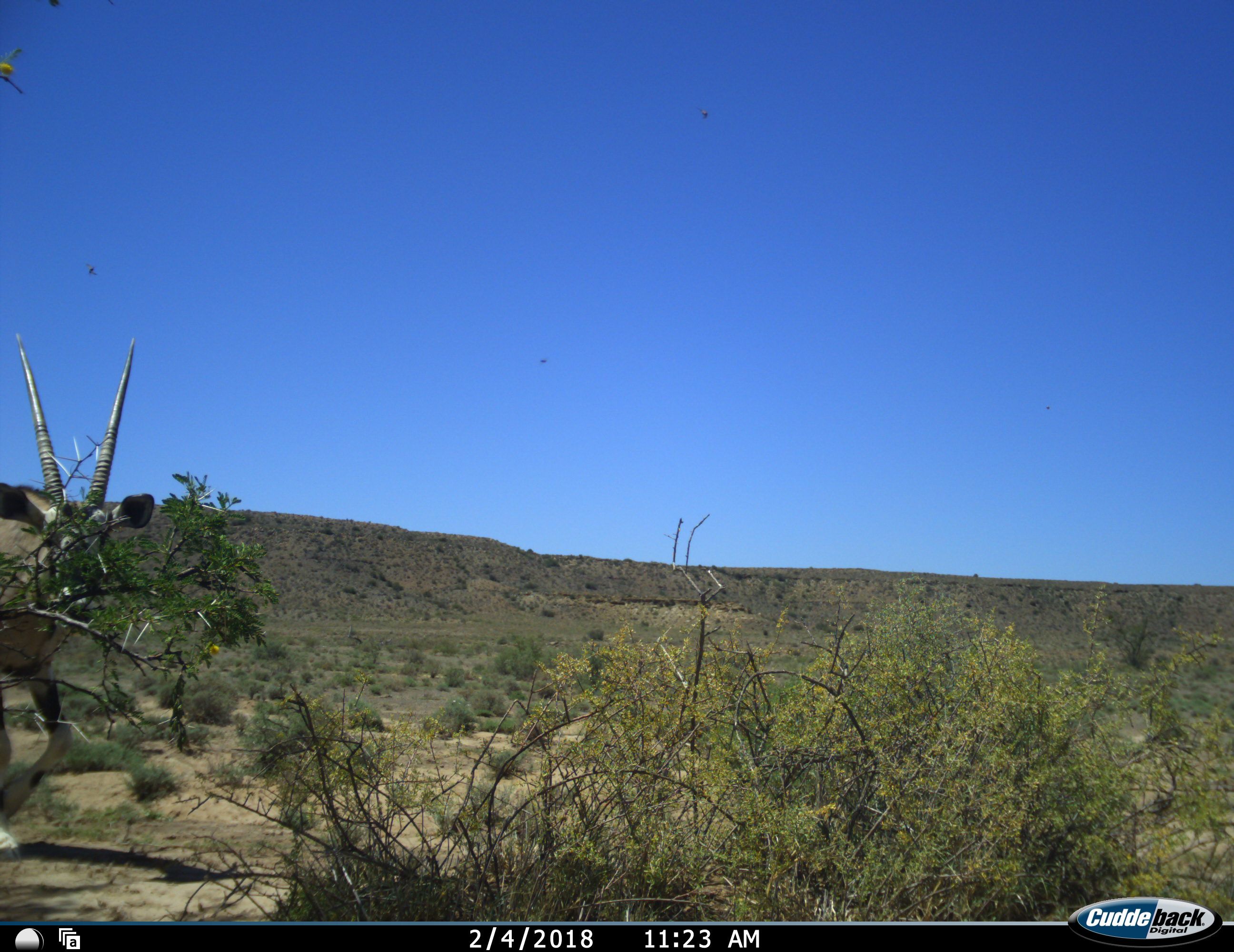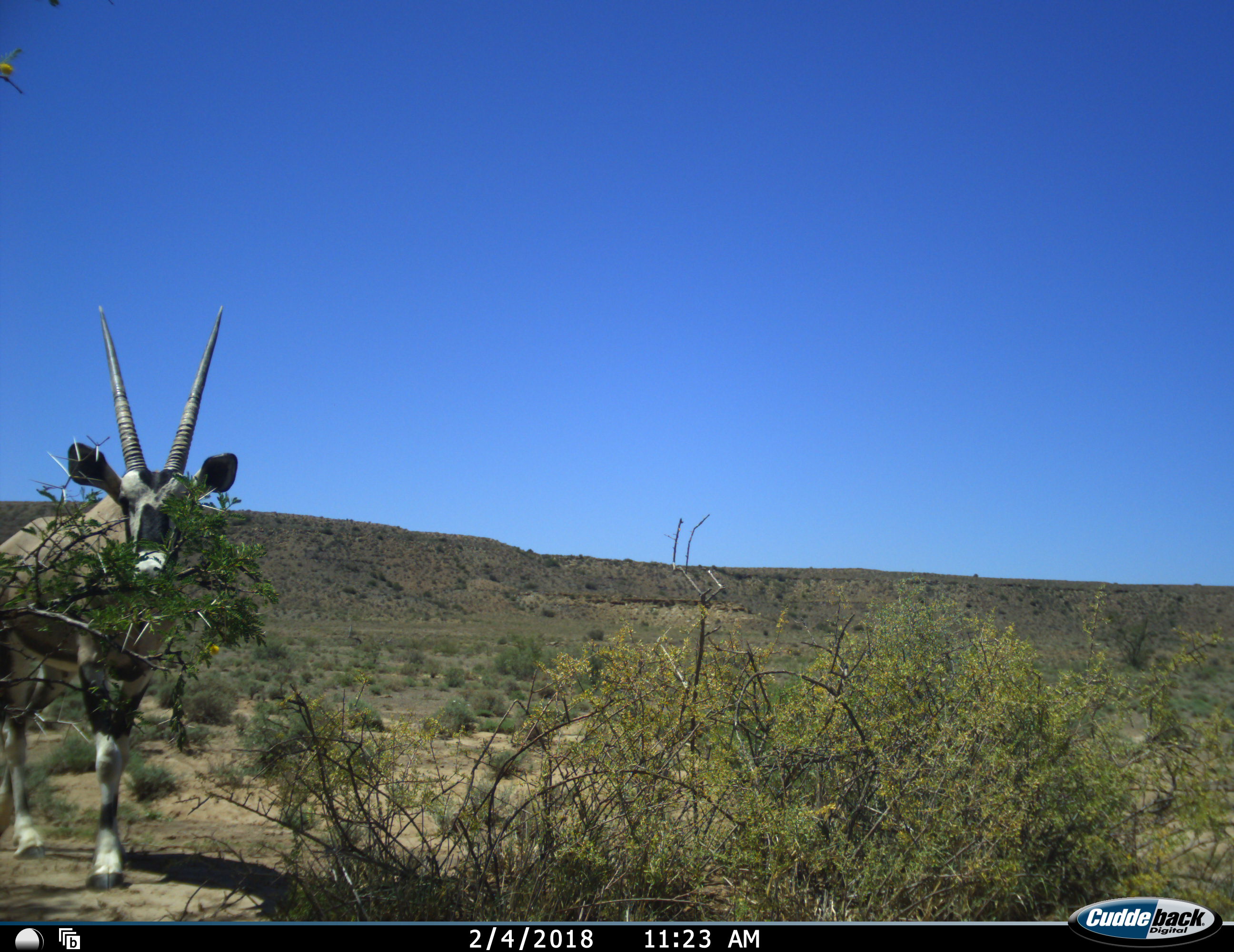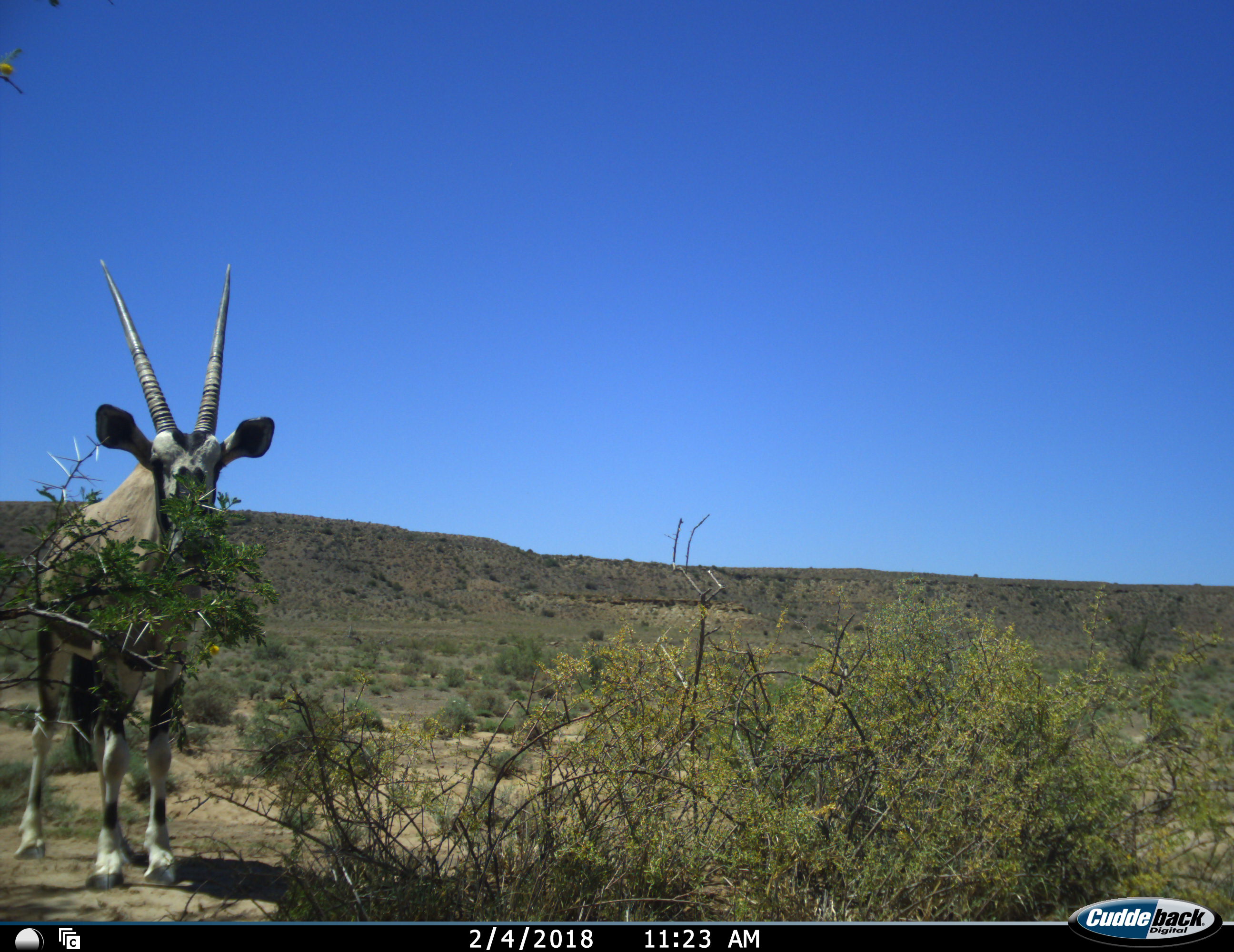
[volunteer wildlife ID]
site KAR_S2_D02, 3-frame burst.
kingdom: Animalia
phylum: Chordata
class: Mammalia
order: Artiodactyla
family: Bovidae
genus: Oryx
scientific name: Oryx gazella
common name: gemsbok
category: oryx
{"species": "oryx (gemsbok) (Oryx gazella)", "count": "1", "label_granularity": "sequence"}